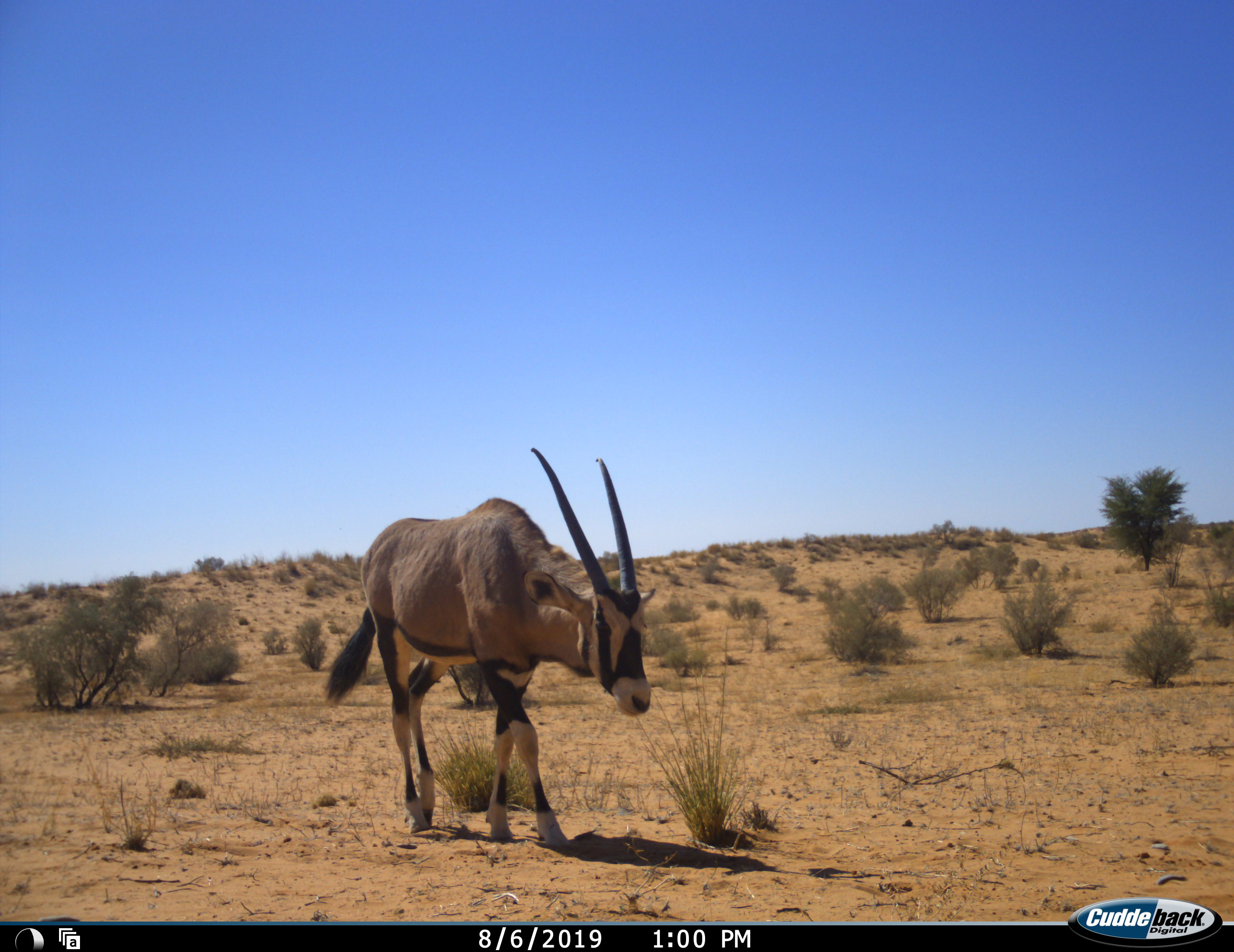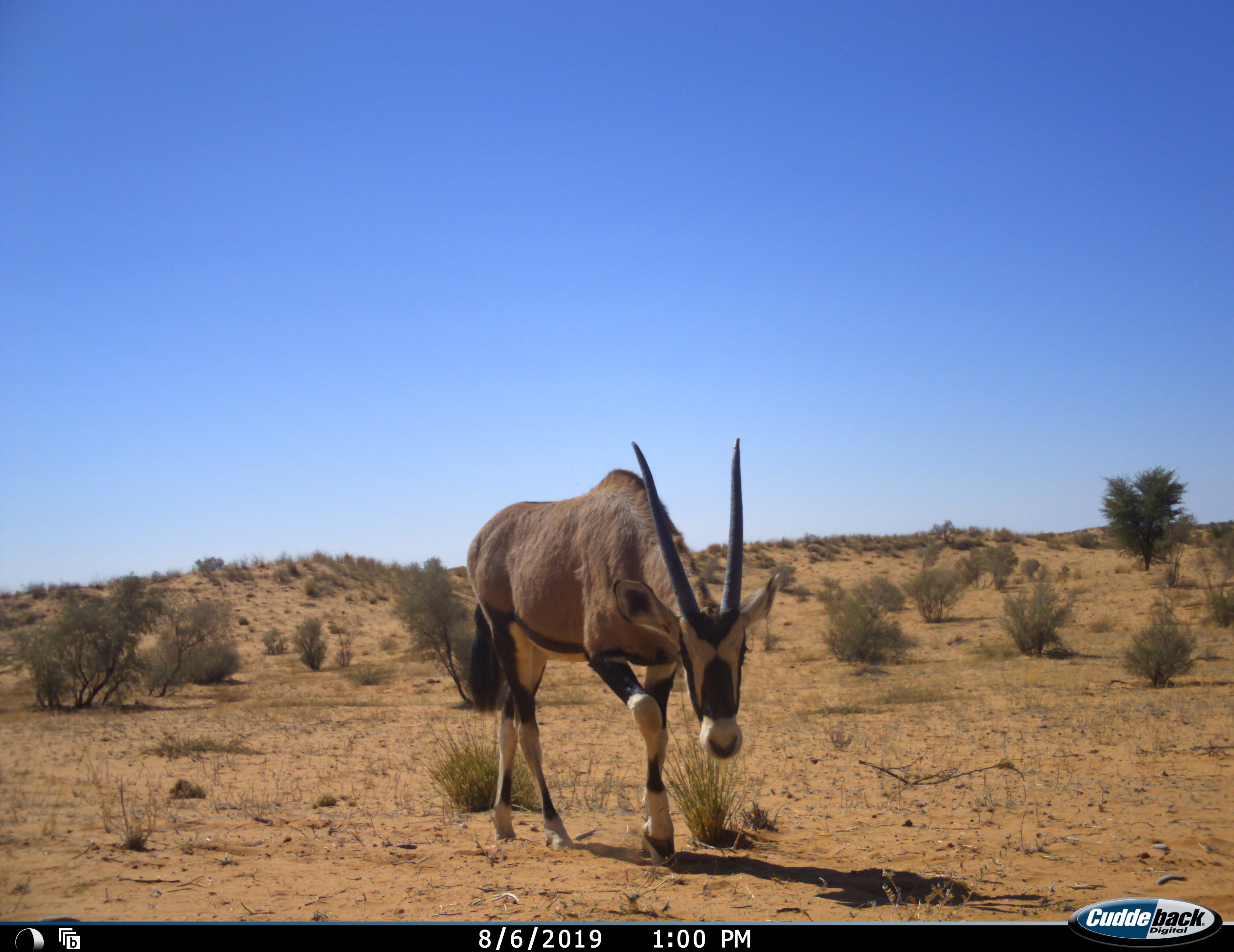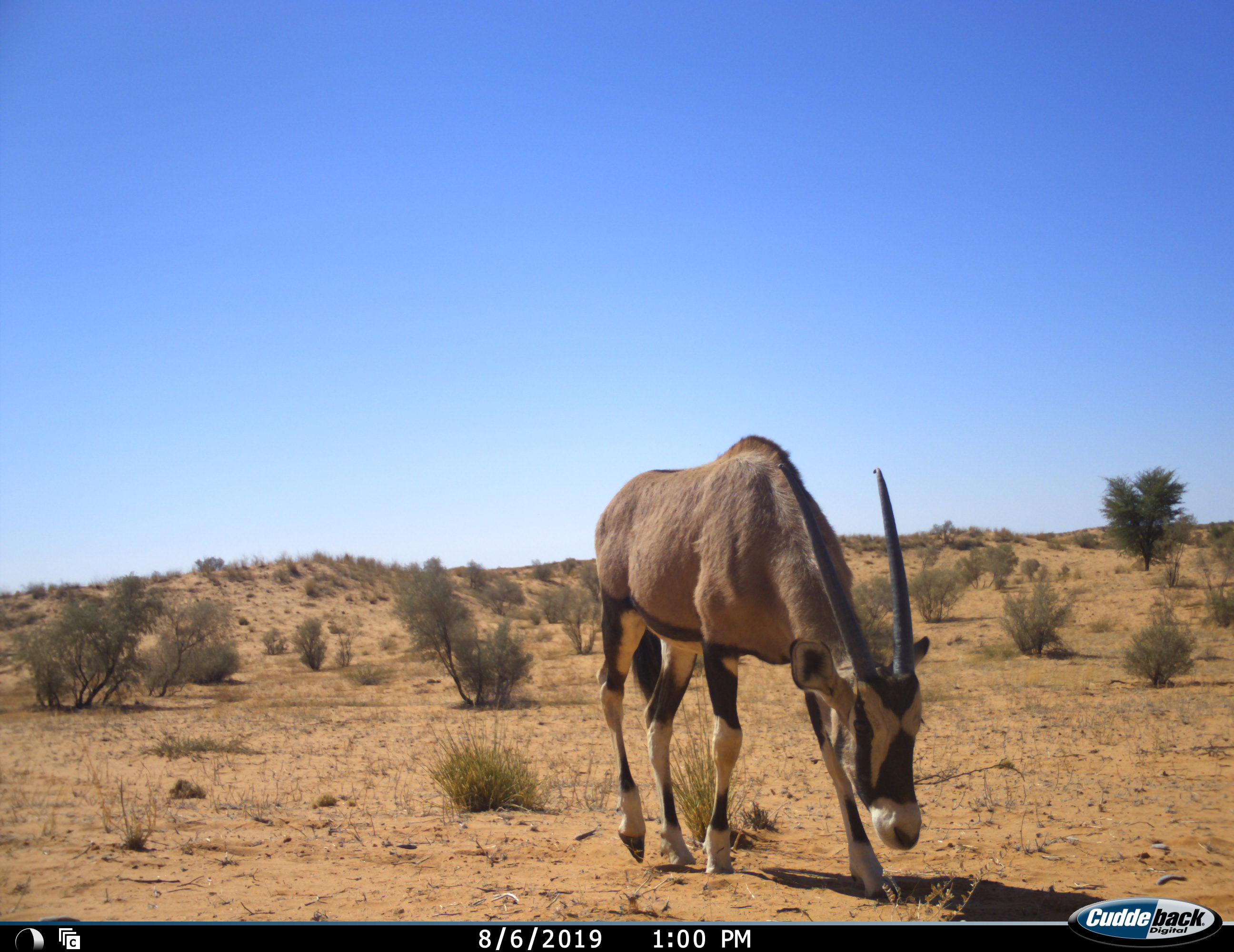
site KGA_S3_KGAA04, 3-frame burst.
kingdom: Animalia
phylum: Chordata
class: Mammalia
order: Artiodactyla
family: Bovidae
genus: Oryx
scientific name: Oryx gazella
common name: gemsbok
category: oryx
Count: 1.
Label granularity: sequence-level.